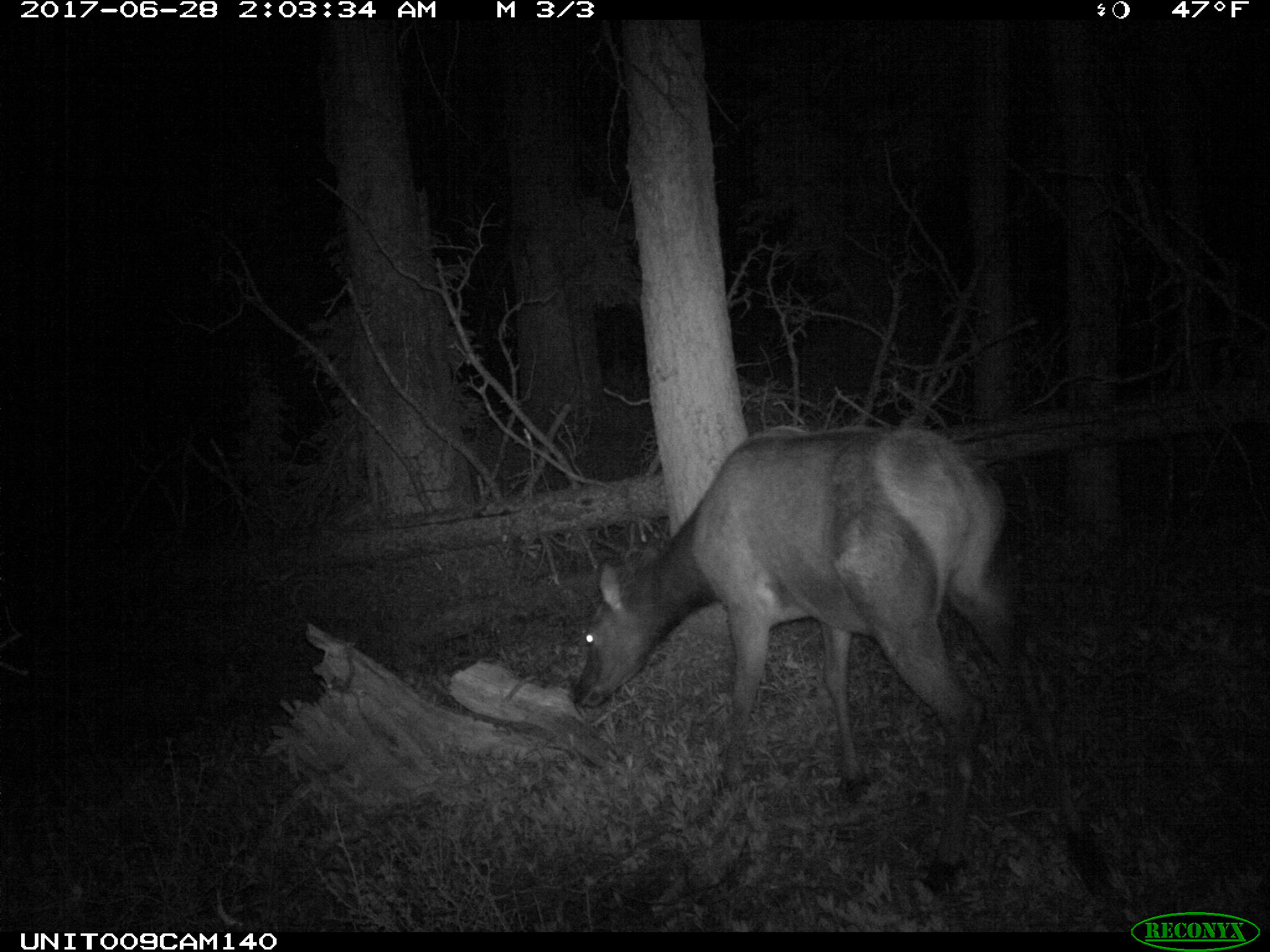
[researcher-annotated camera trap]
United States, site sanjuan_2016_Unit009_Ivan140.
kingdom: Animalia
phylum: Chordata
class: Mammalia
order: Artiodactyla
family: Cervidae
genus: Cervus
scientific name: Cervus elaphus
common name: red deer